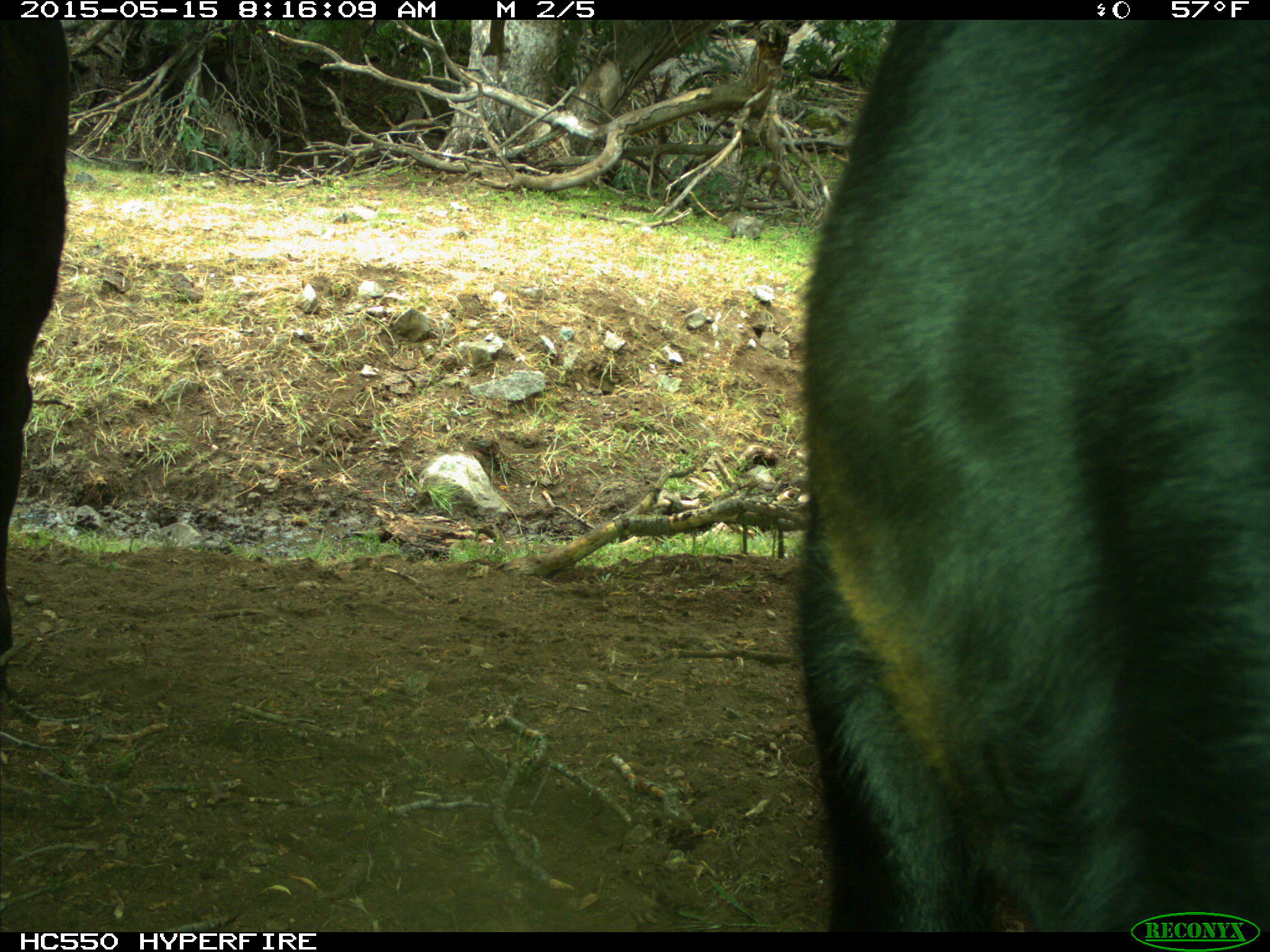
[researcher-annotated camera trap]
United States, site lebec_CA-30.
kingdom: Animalia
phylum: Chordata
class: Mammalia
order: Artiodactyla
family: Bovidae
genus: Bos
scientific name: Bos taurus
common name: domestic cow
Bos taurus (domestic cow).